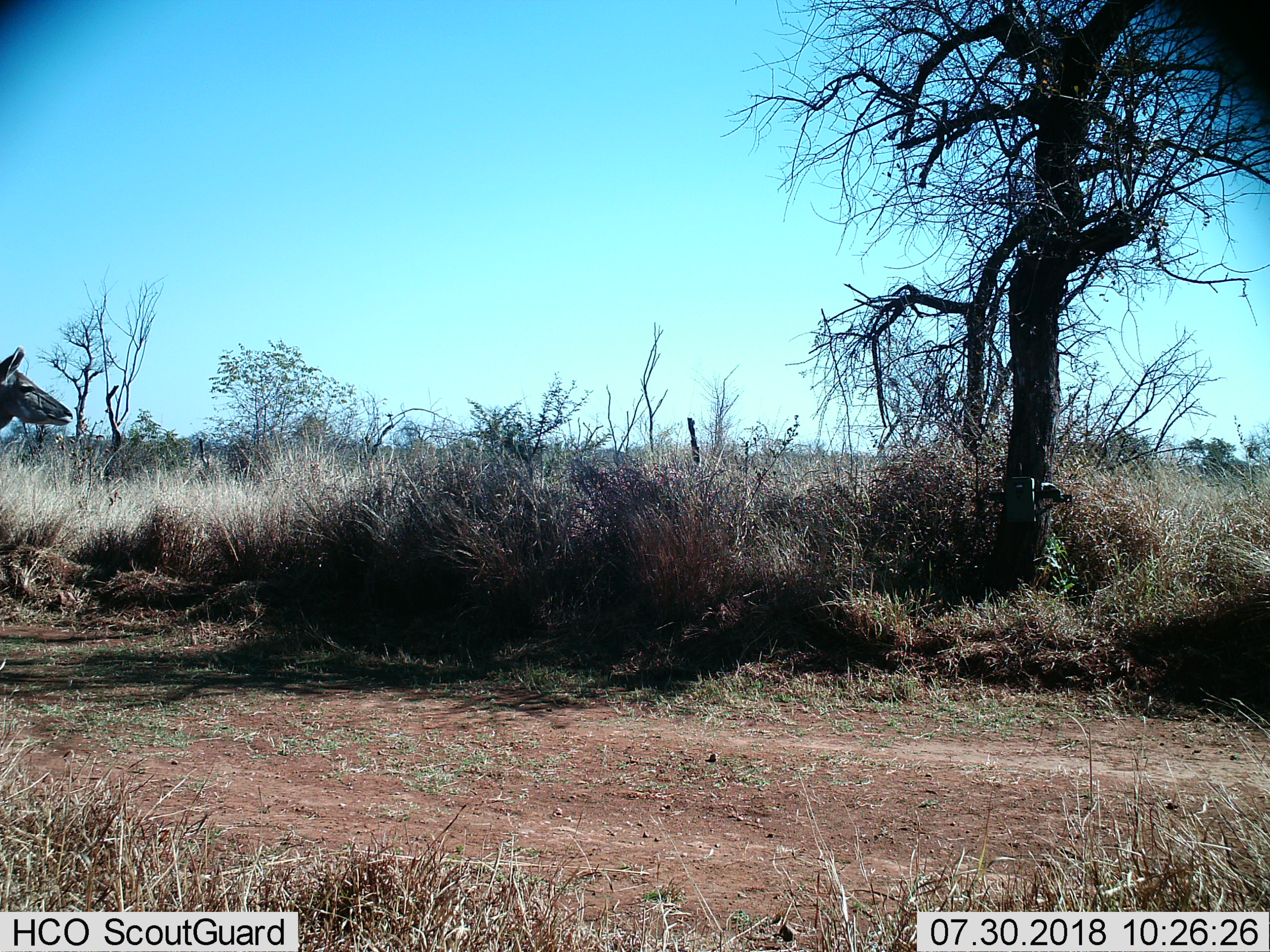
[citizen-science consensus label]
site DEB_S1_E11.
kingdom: Animalia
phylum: Chordata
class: Mammalia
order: Artiodactyla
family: Bovidae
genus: Tragelaphus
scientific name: Tragelaphus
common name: kudu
Kudu (Tragelaphus), count 1. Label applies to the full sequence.